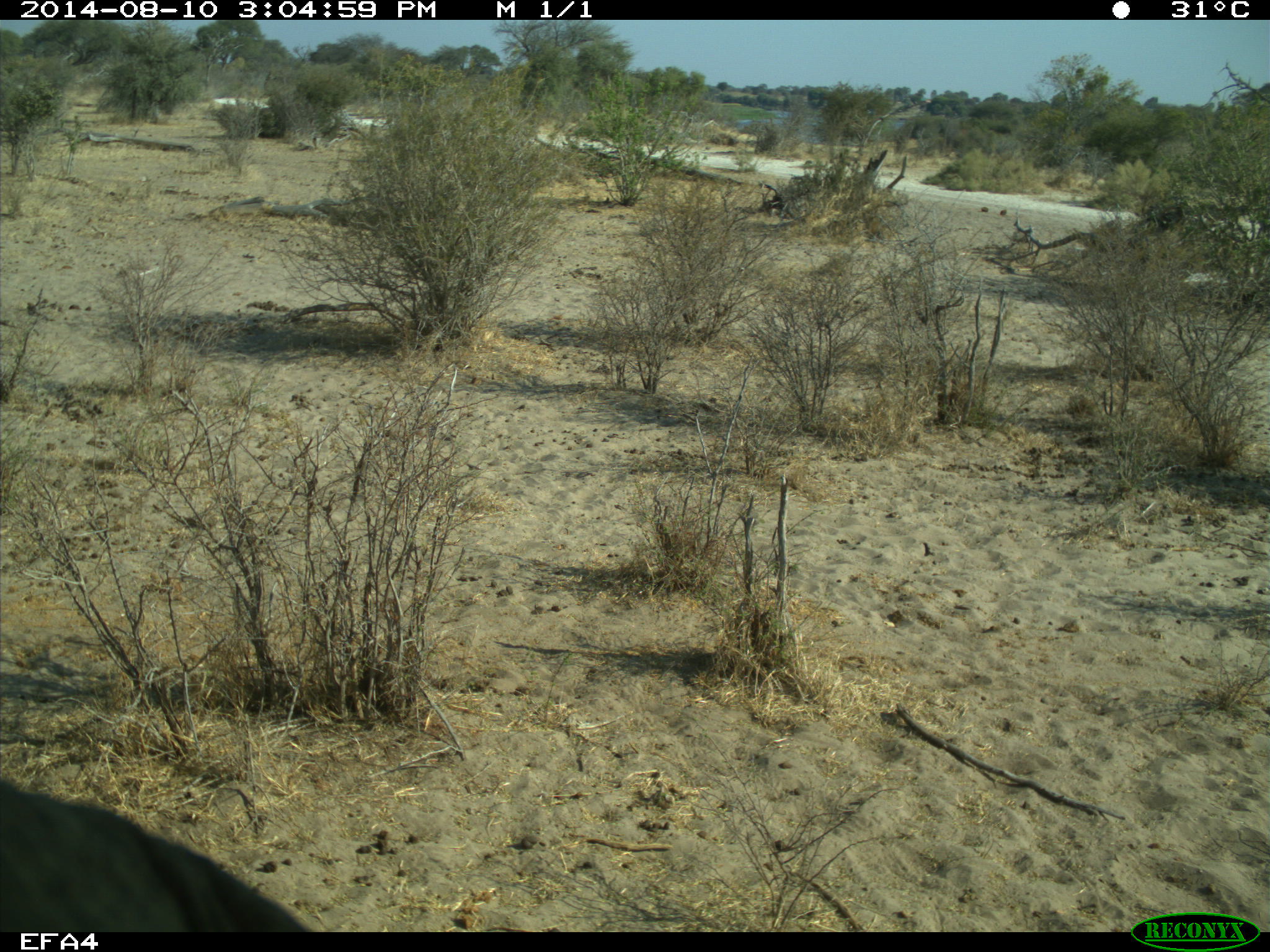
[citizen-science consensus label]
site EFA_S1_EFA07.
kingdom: Animalia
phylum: Chordata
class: Mammalia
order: Proboscidea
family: Elephantidae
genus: Loxodonta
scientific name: Loxodonta africana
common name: african bush elephant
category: elephant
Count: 1.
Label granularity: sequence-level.